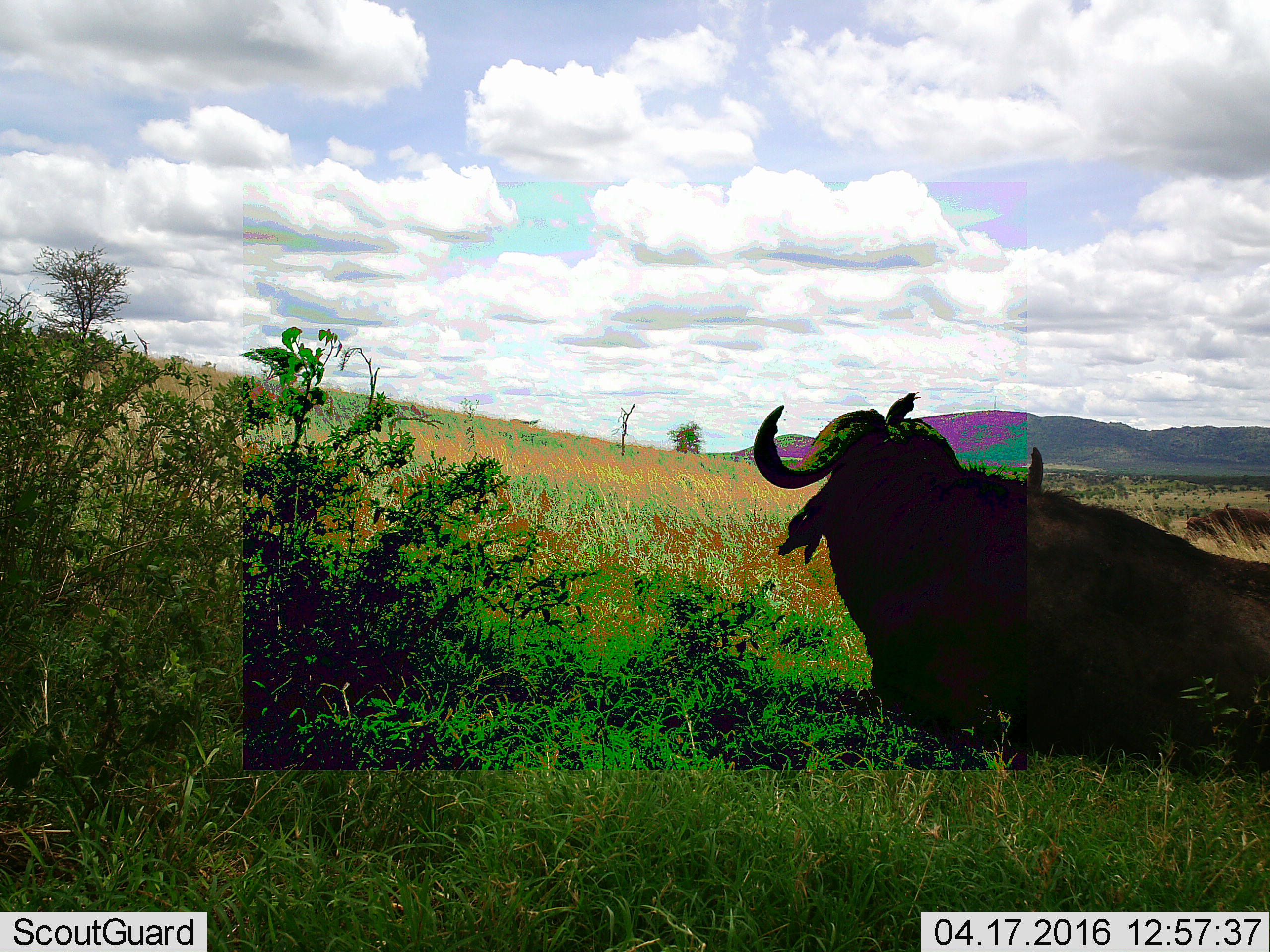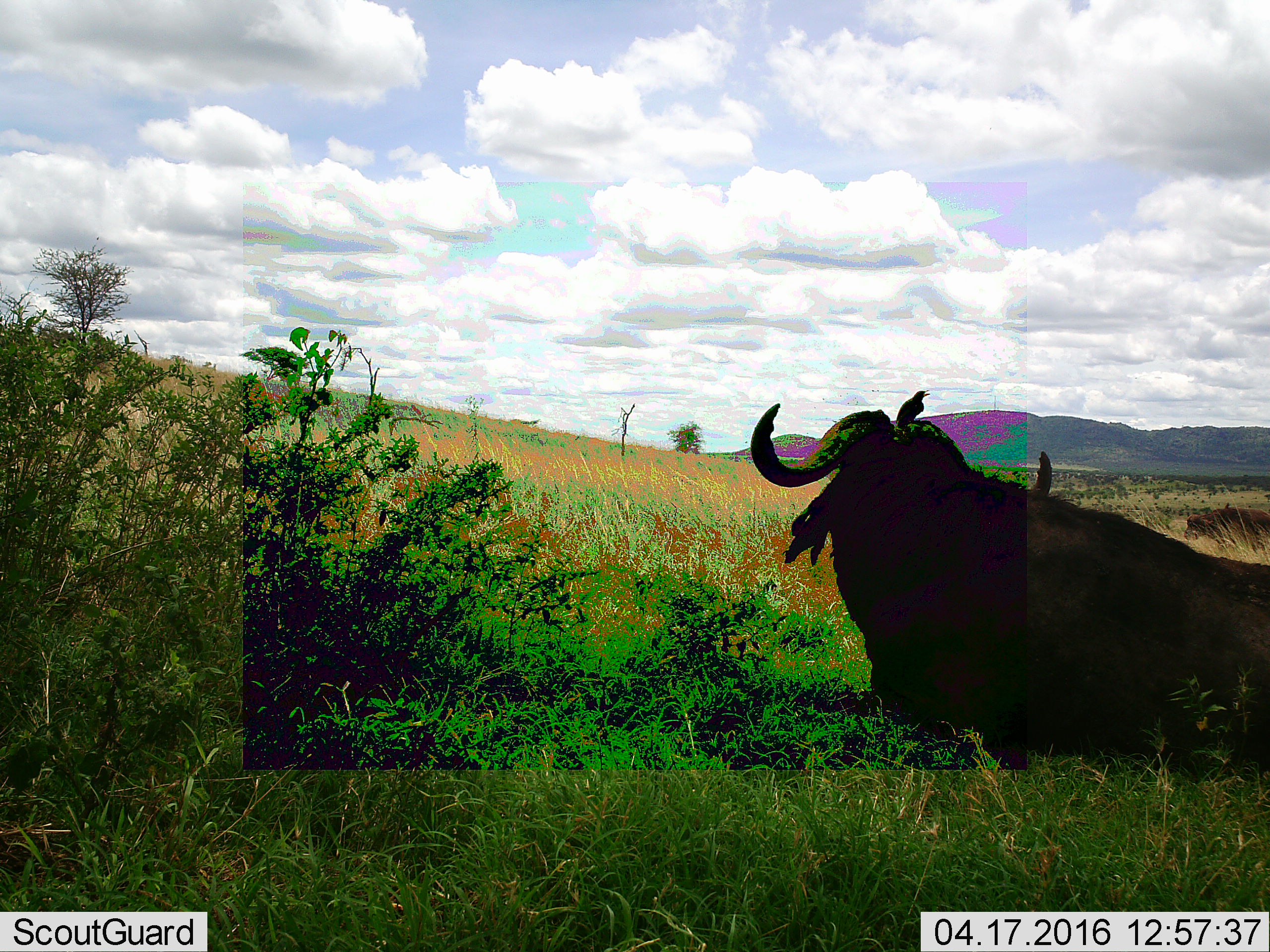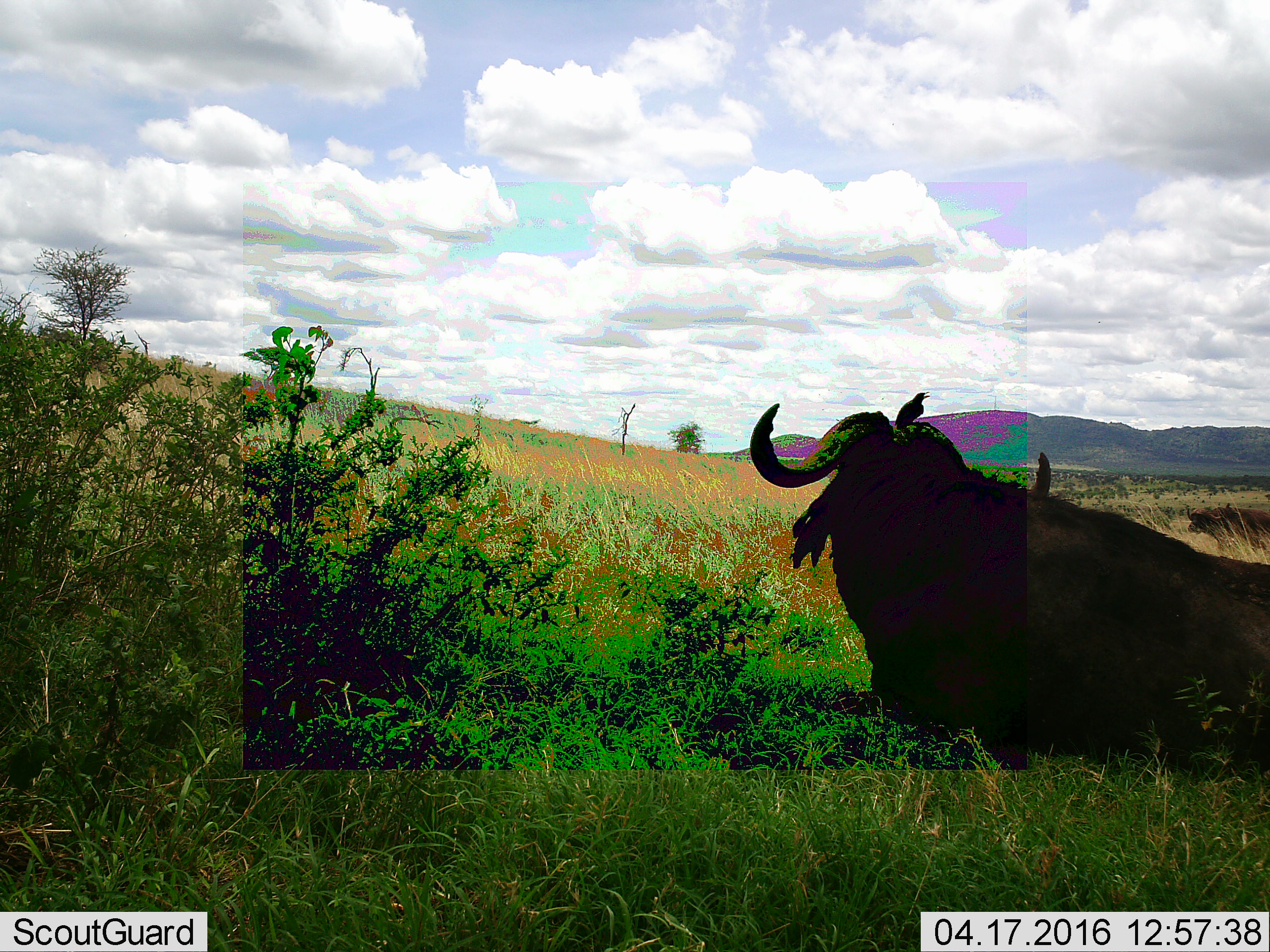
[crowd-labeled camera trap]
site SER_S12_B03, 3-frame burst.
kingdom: Animalia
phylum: Chordata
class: Aves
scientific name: Aves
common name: bird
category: birdother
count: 1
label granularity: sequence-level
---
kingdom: Animalia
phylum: Chordata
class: Mammalia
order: Artiodactyla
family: Bovidae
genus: Syncerus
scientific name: Syncerus caffer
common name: african buffalo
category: buffalo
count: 2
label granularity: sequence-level